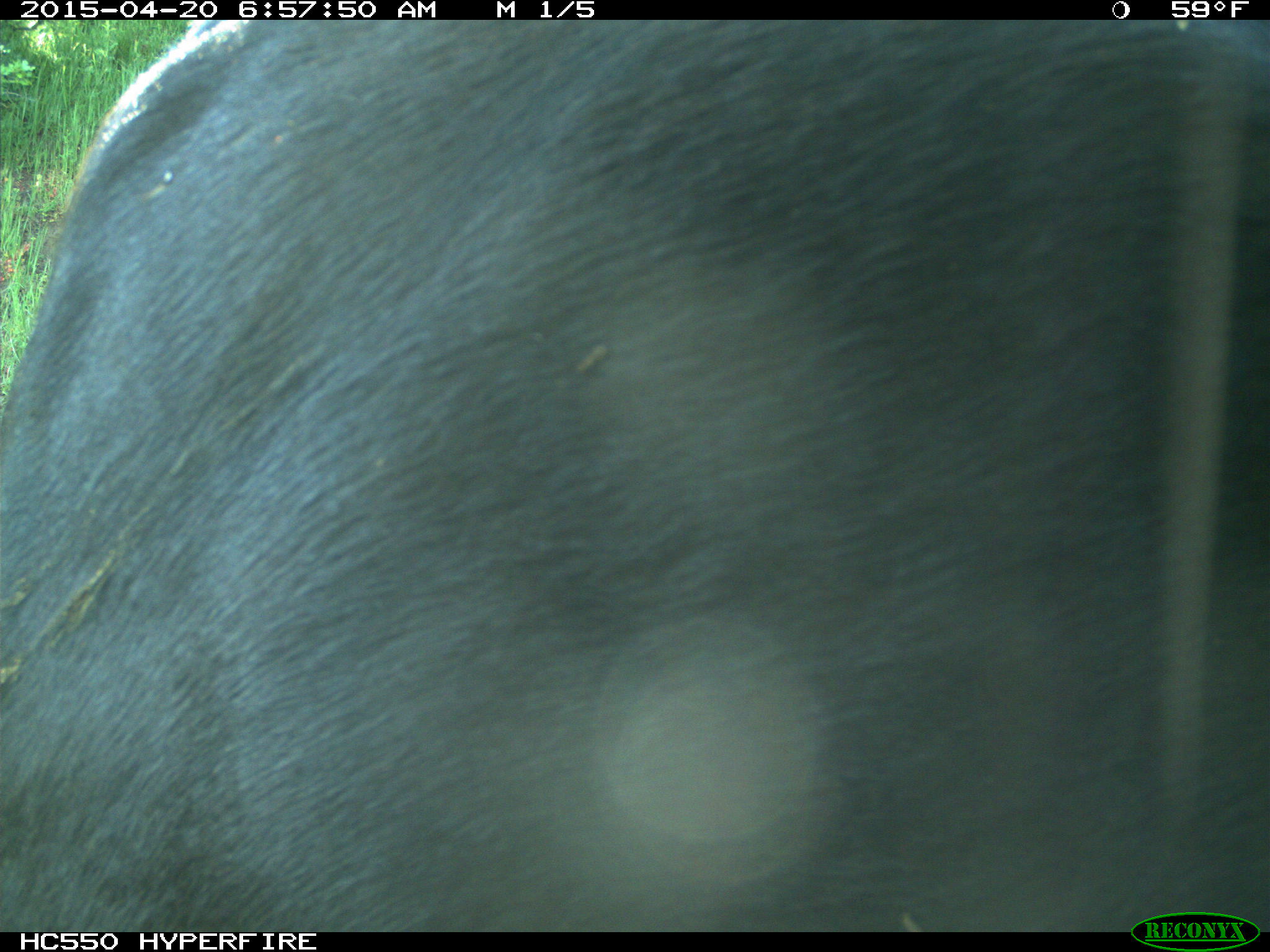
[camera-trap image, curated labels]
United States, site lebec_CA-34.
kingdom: Animalia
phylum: Chordata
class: Mammalia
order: Artiodactyla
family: Bovidae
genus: Bos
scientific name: Bos taurus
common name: domestic cow